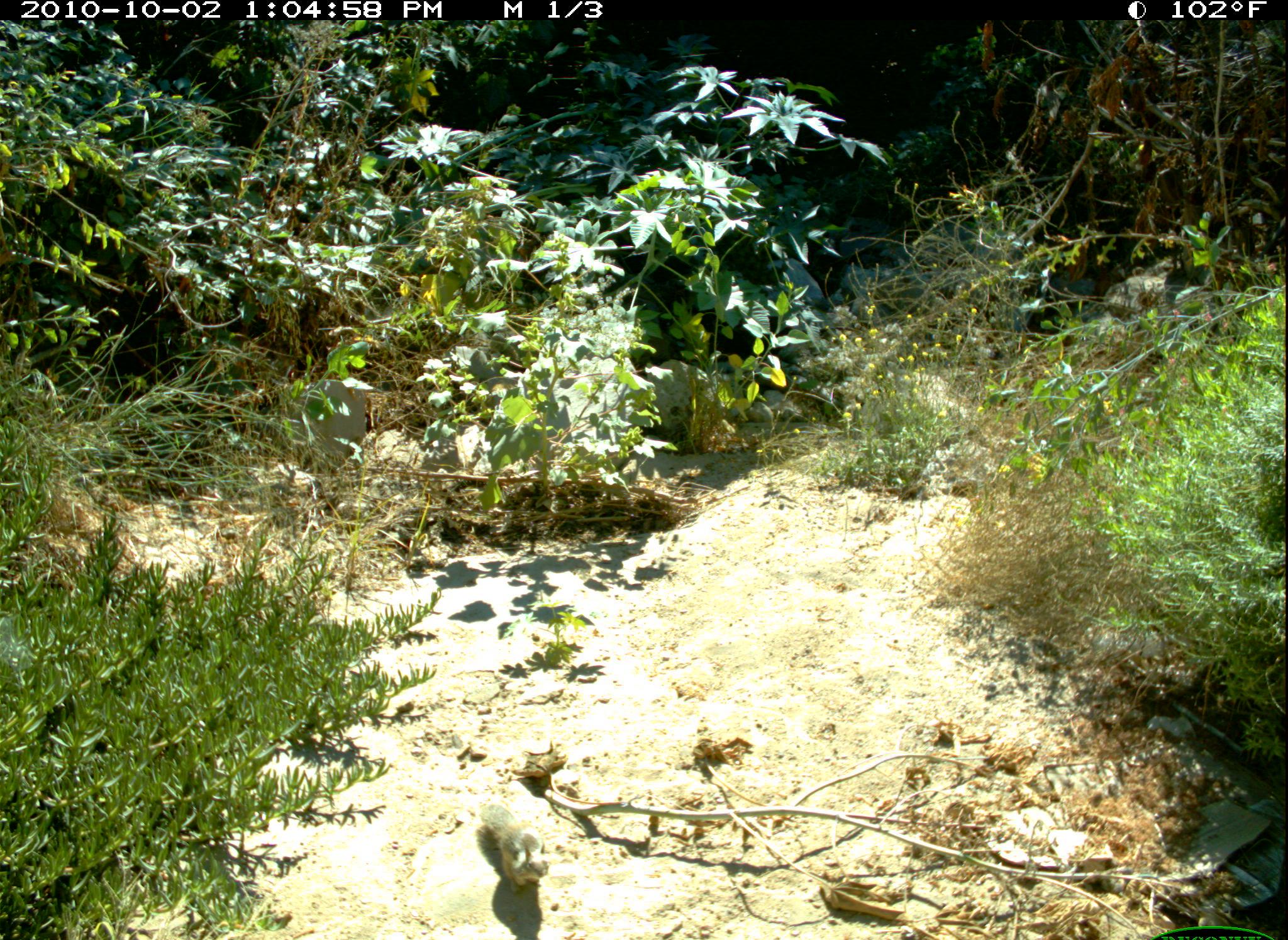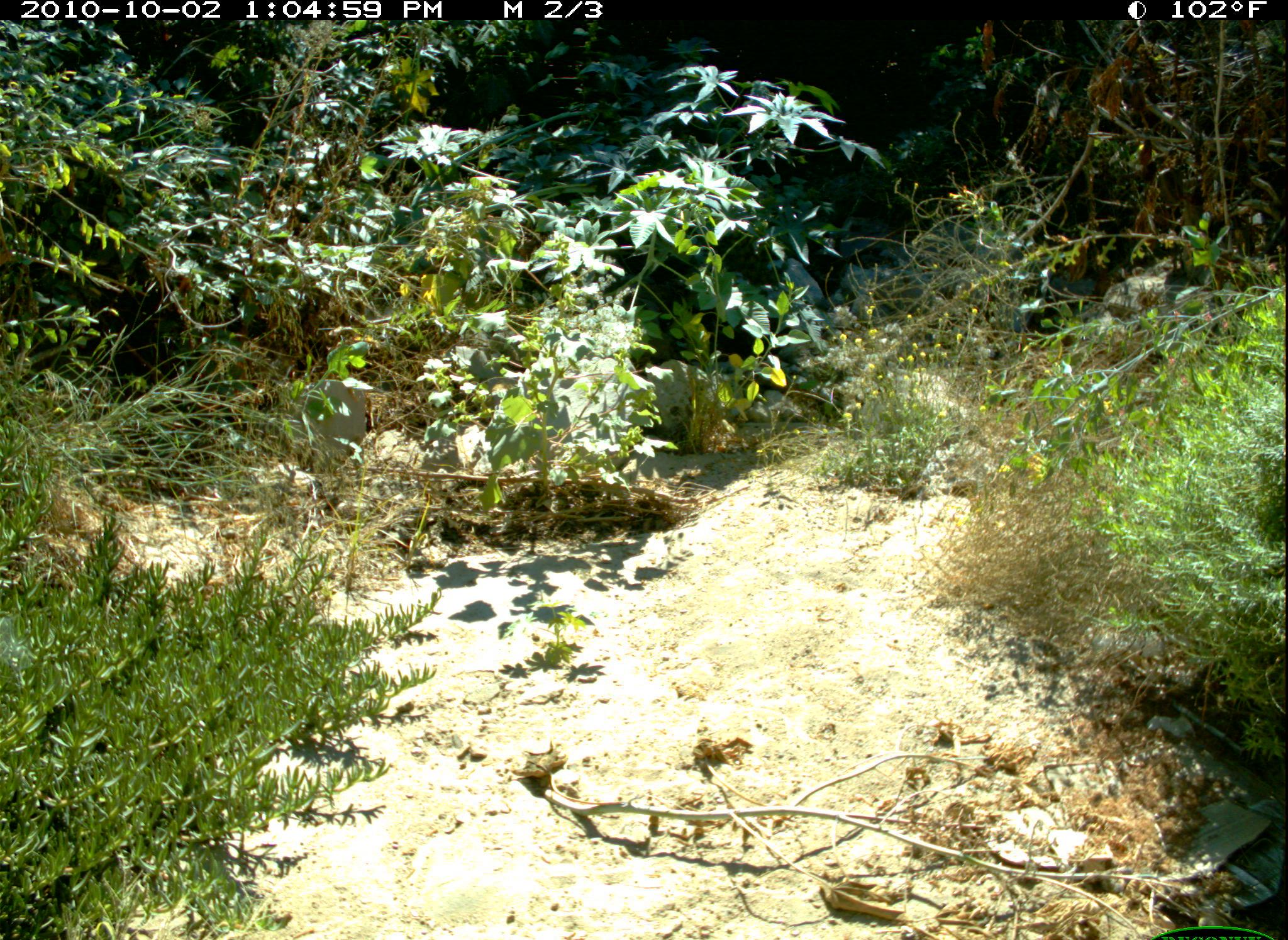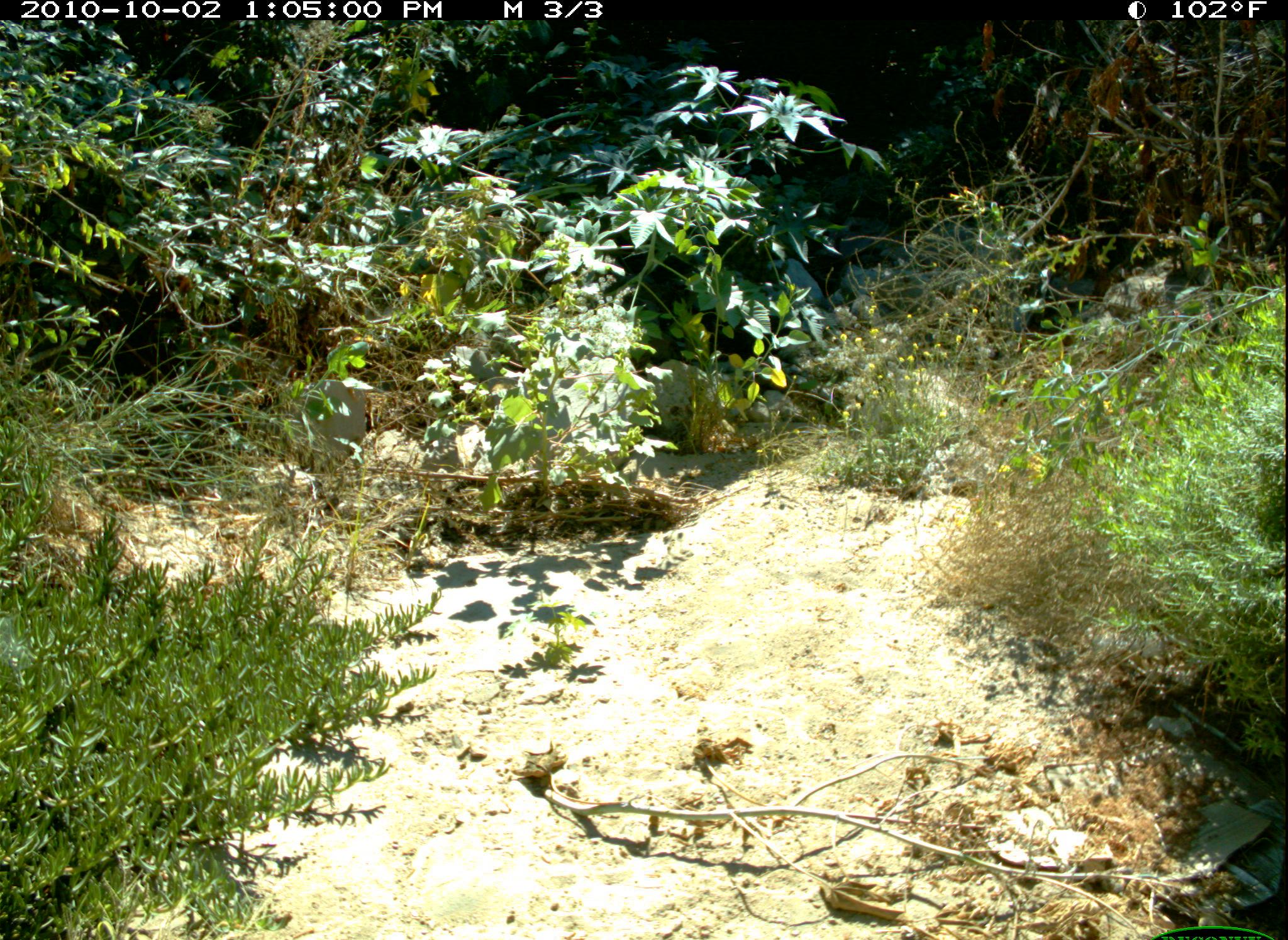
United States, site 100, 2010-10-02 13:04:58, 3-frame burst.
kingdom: Animalia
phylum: Chordata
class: Mammalia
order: Rodentia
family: Sciuridae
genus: Sciurus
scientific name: Sciurus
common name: squirrel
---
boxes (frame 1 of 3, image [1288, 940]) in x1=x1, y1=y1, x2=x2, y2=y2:
squirrel: x1=465, y1=752, x2=580, y2=905